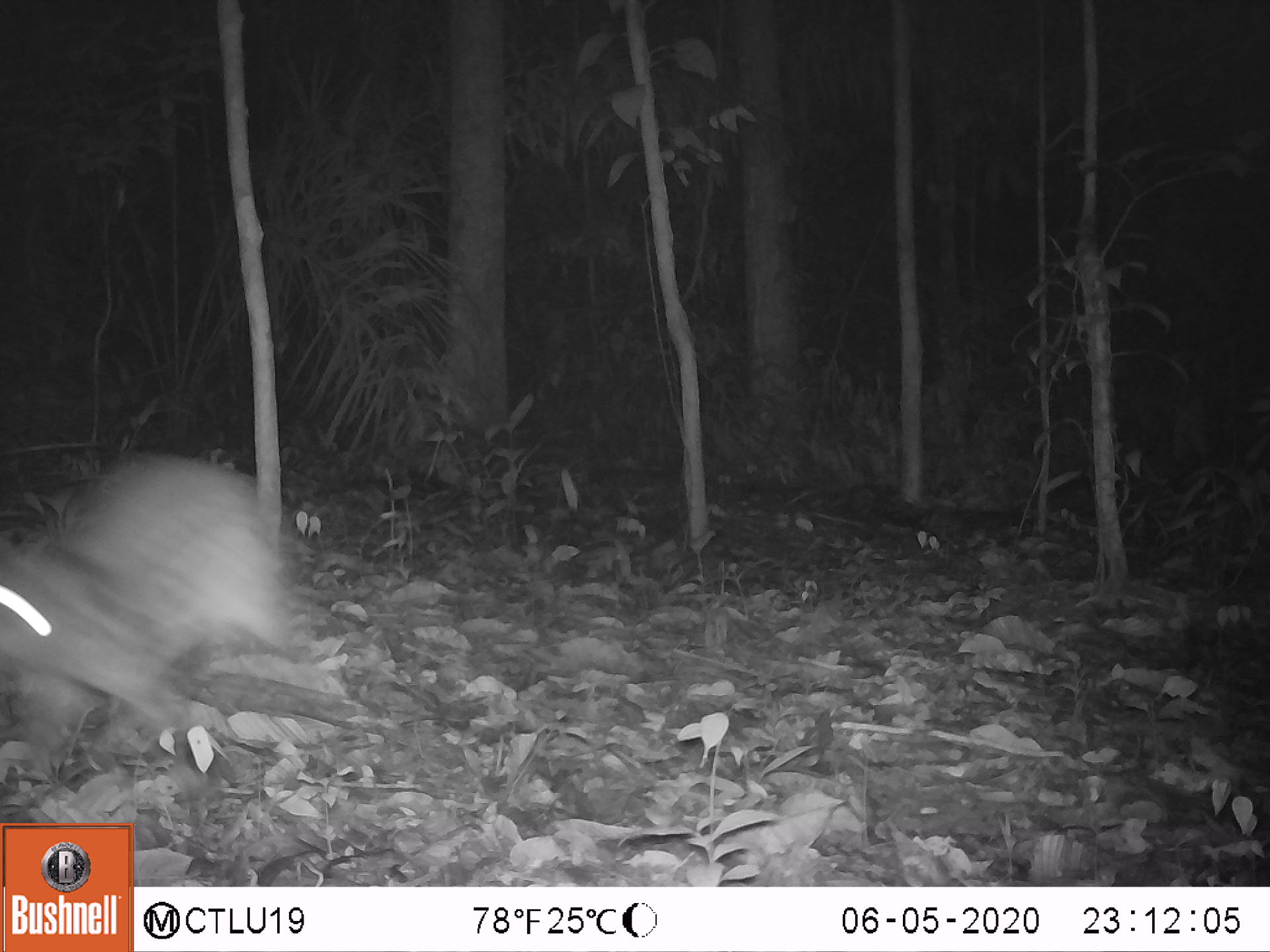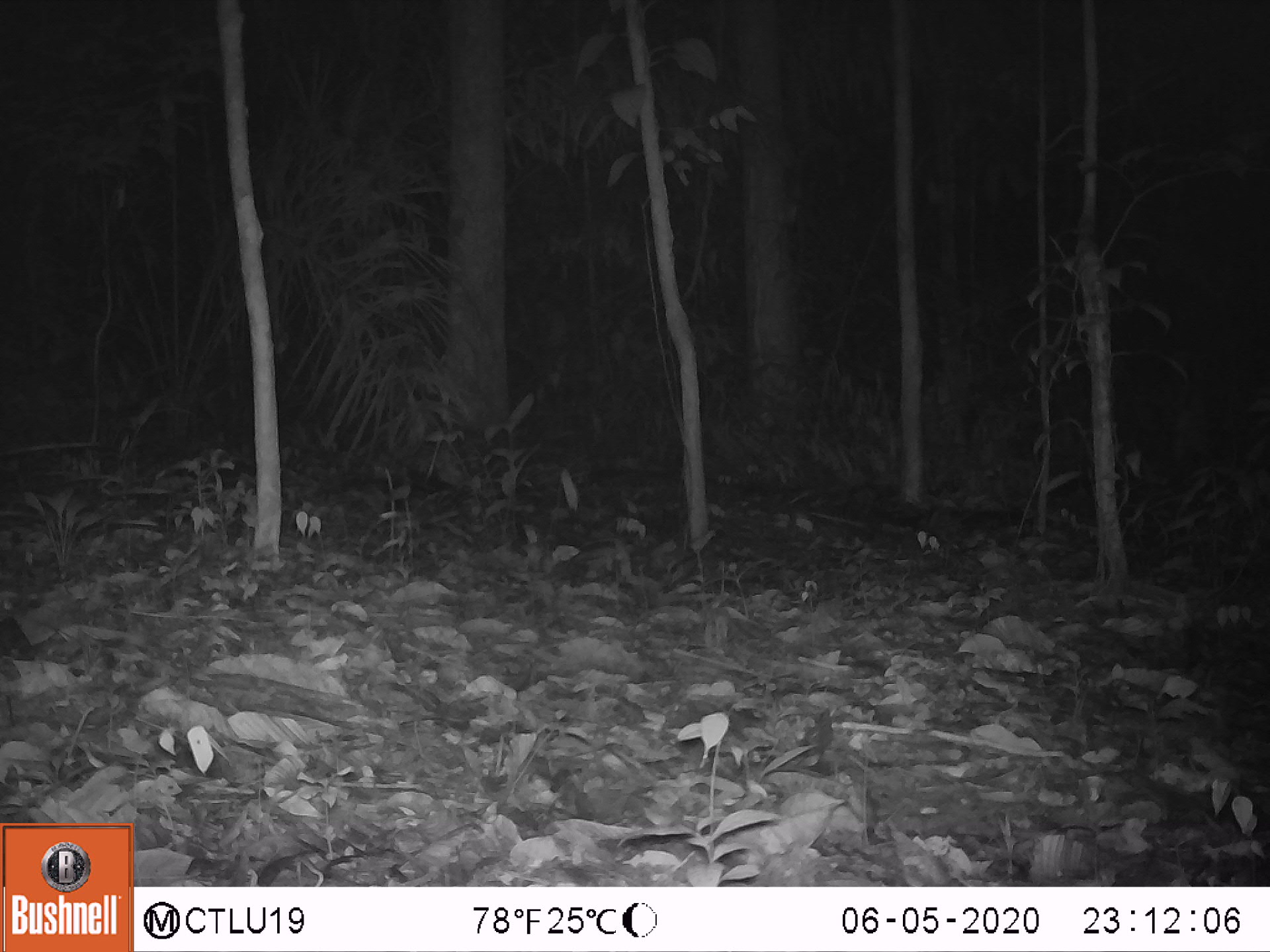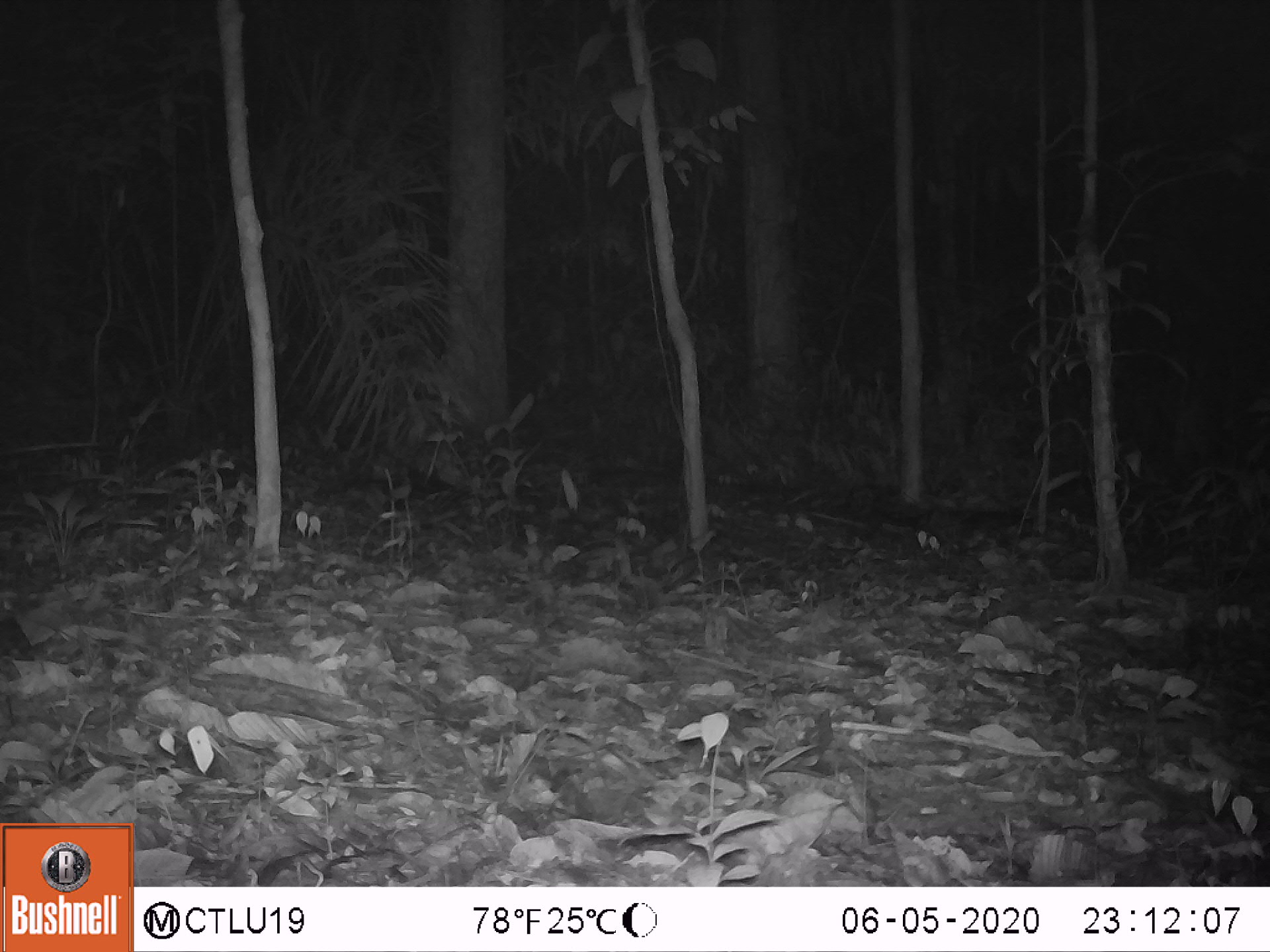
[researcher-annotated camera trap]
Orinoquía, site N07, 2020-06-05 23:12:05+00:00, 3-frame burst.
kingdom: Animalia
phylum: Chordata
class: Mammalia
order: Rodentia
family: Cuniculidae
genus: Cuniculus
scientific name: Cuniculus paca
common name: spotted paca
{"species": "spotted paca (Cuniculus paca)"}